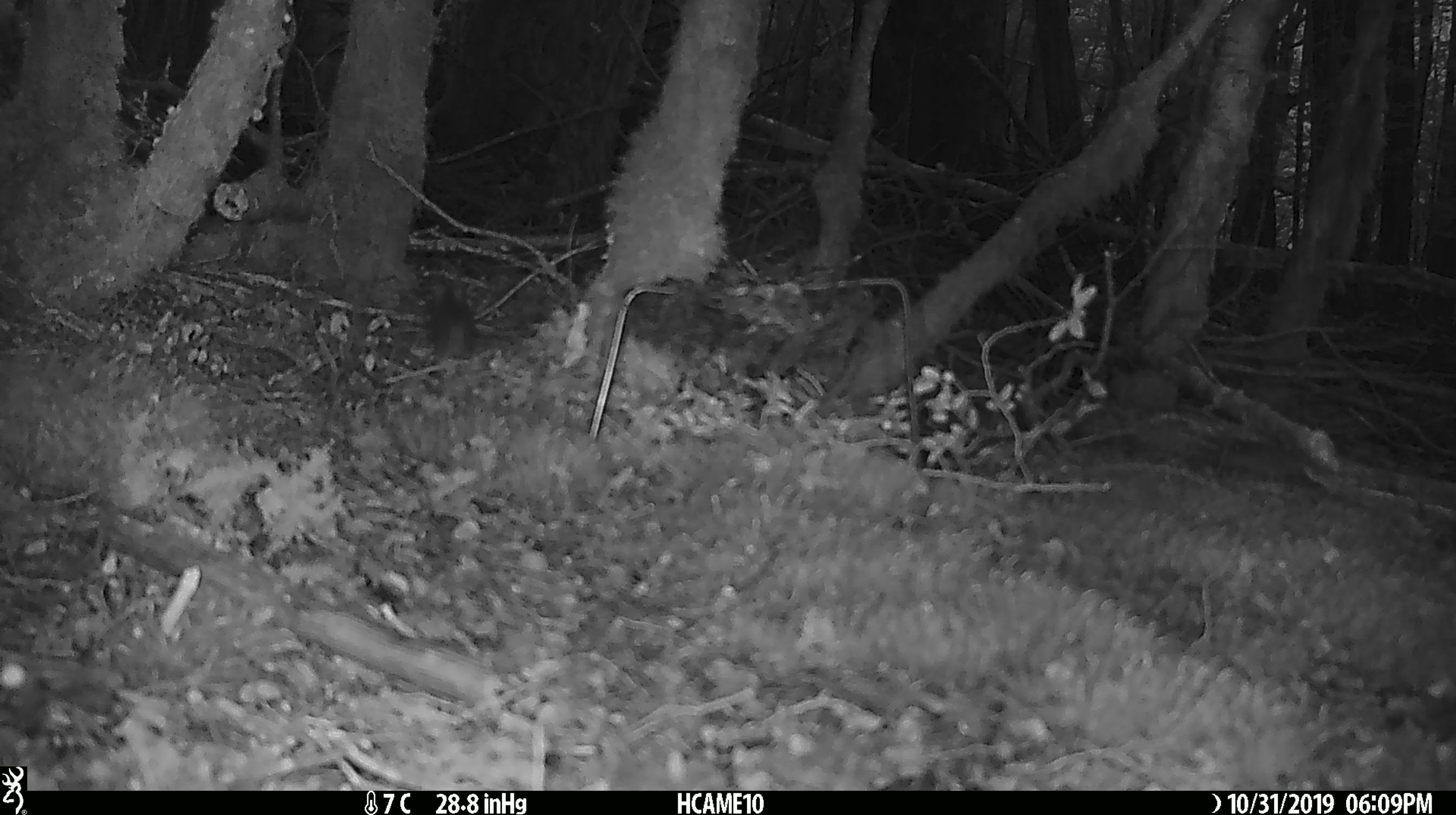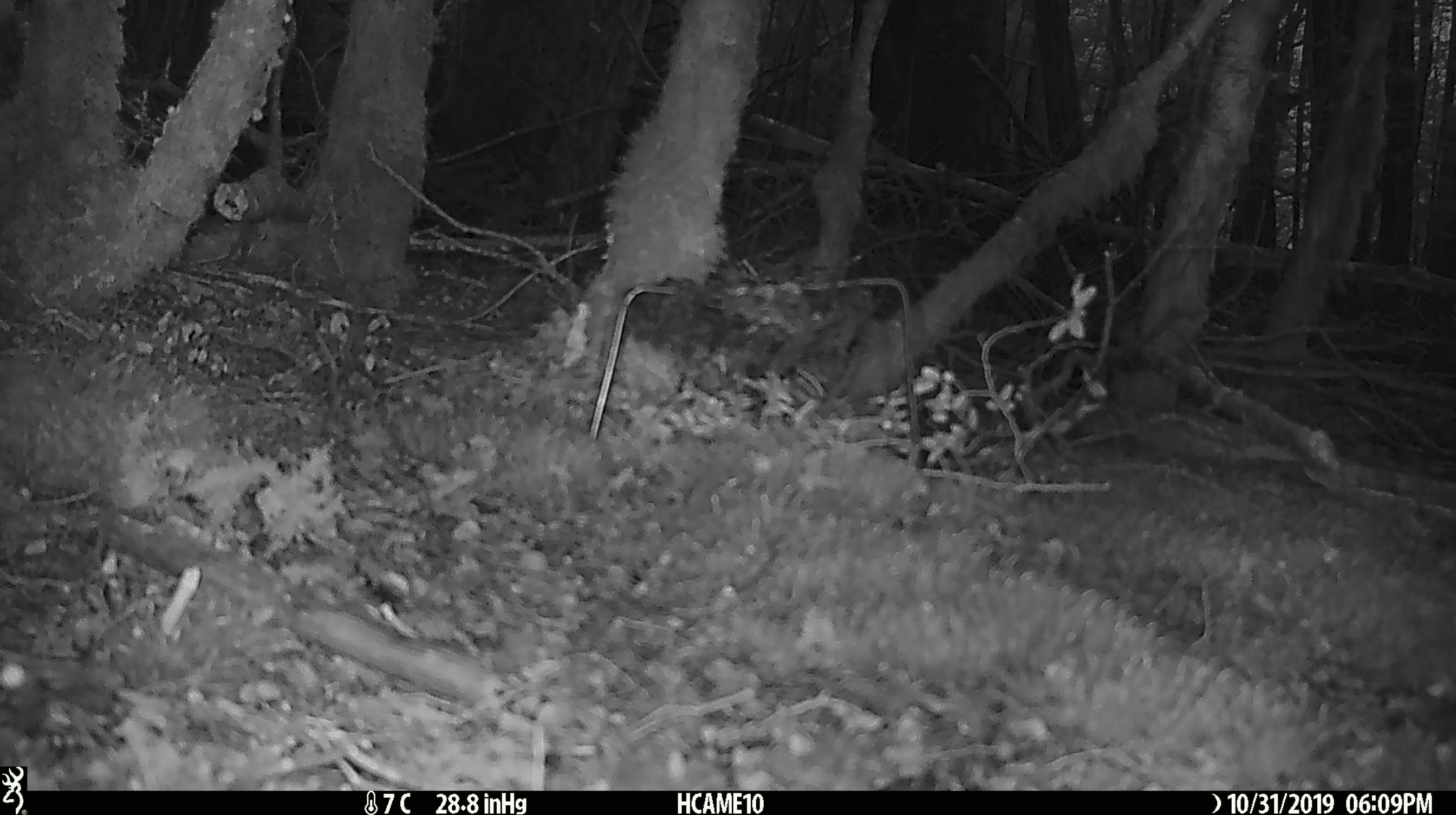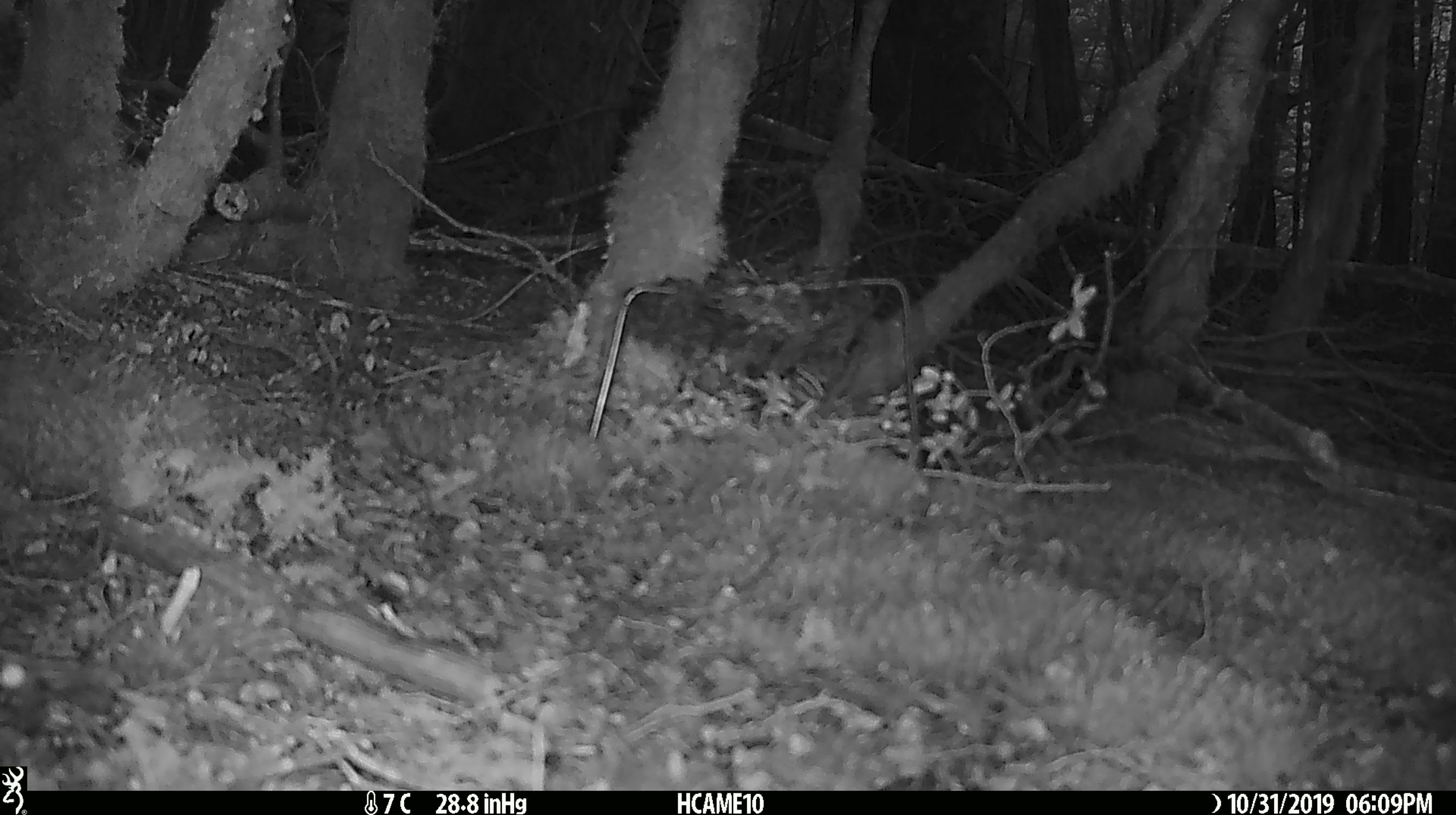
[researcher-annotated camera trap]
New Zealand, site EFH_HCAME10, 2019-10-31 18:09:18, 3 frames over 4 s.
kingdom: Animalia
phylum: Chordata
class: Mammalia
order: Rodentia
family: Muridae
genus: Mus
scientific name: Mus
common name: mouse